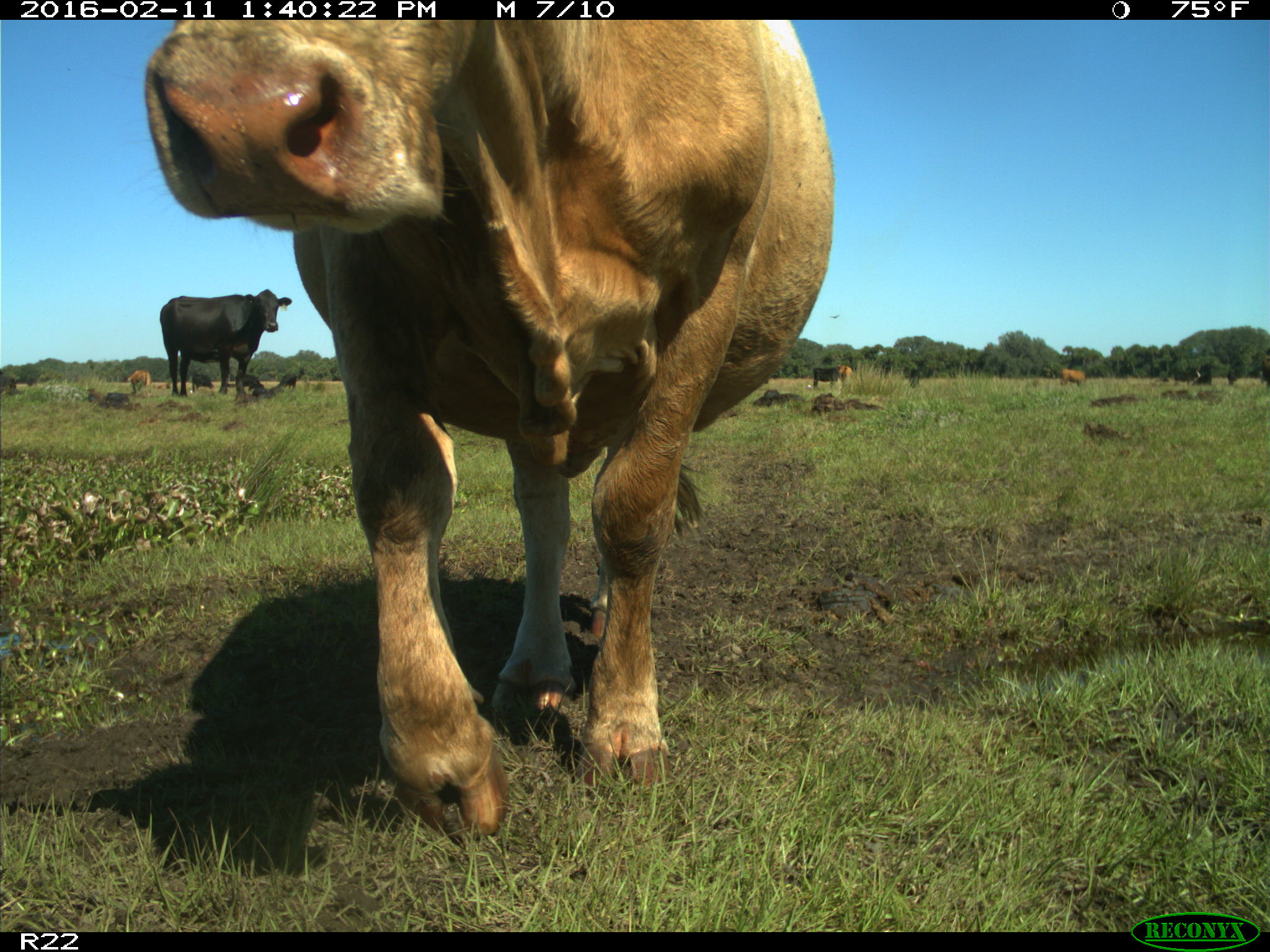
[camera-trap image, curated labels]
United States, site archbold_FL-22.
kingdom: Animalia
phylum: Chordata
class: Mammalia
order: Artiodactyla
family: Bovidae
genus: Bos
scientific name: Bos taurus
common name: domestic cow